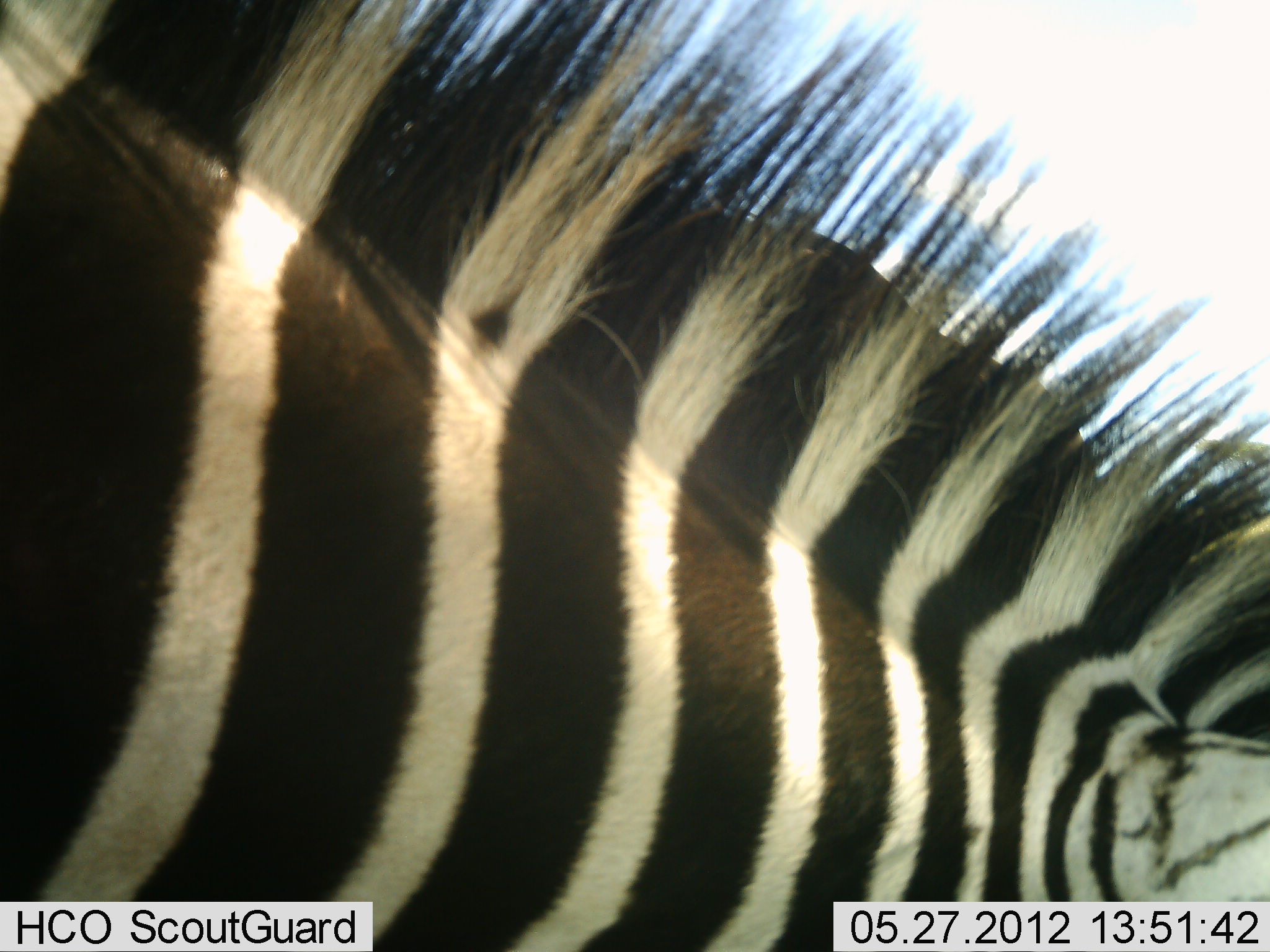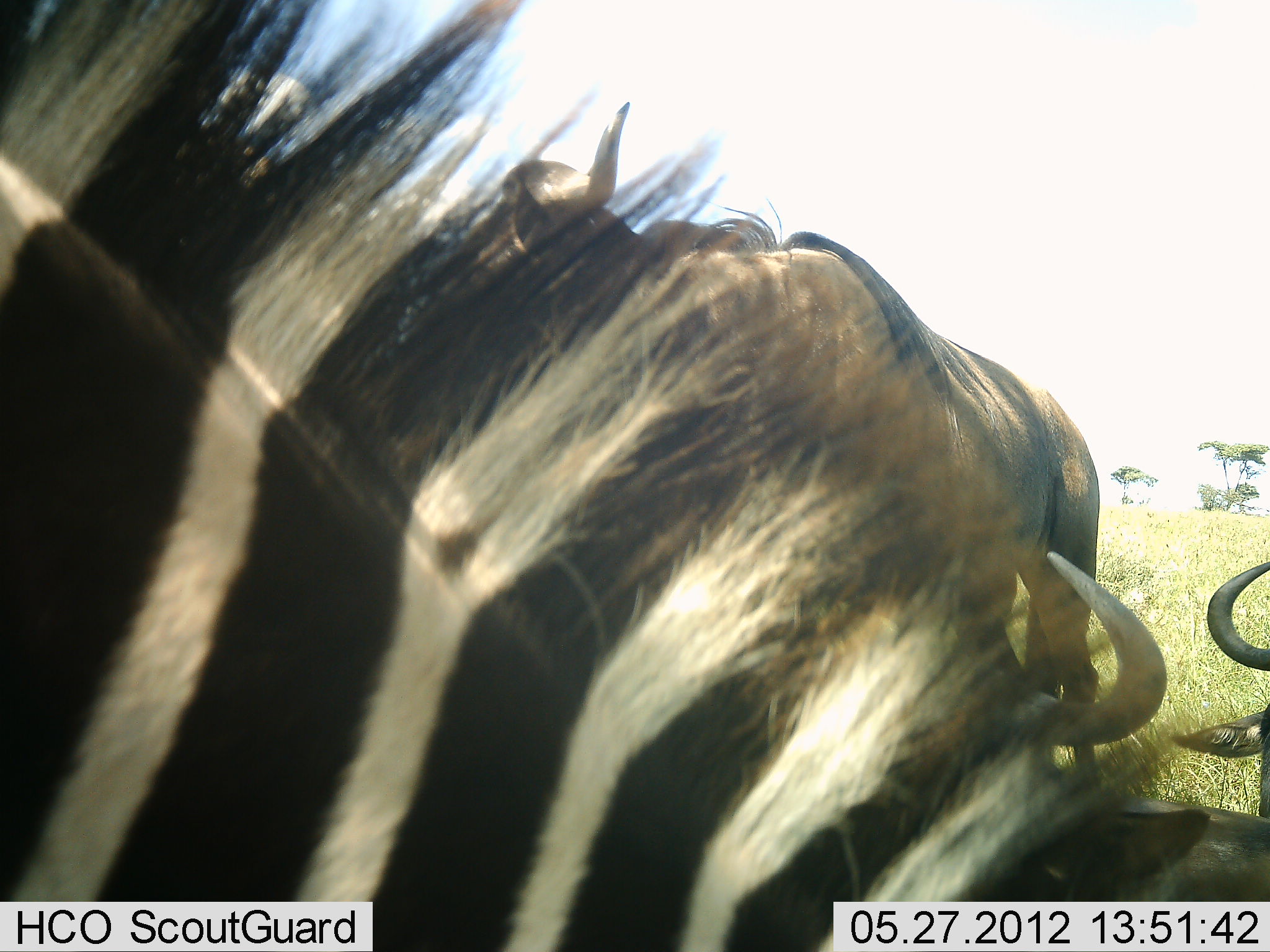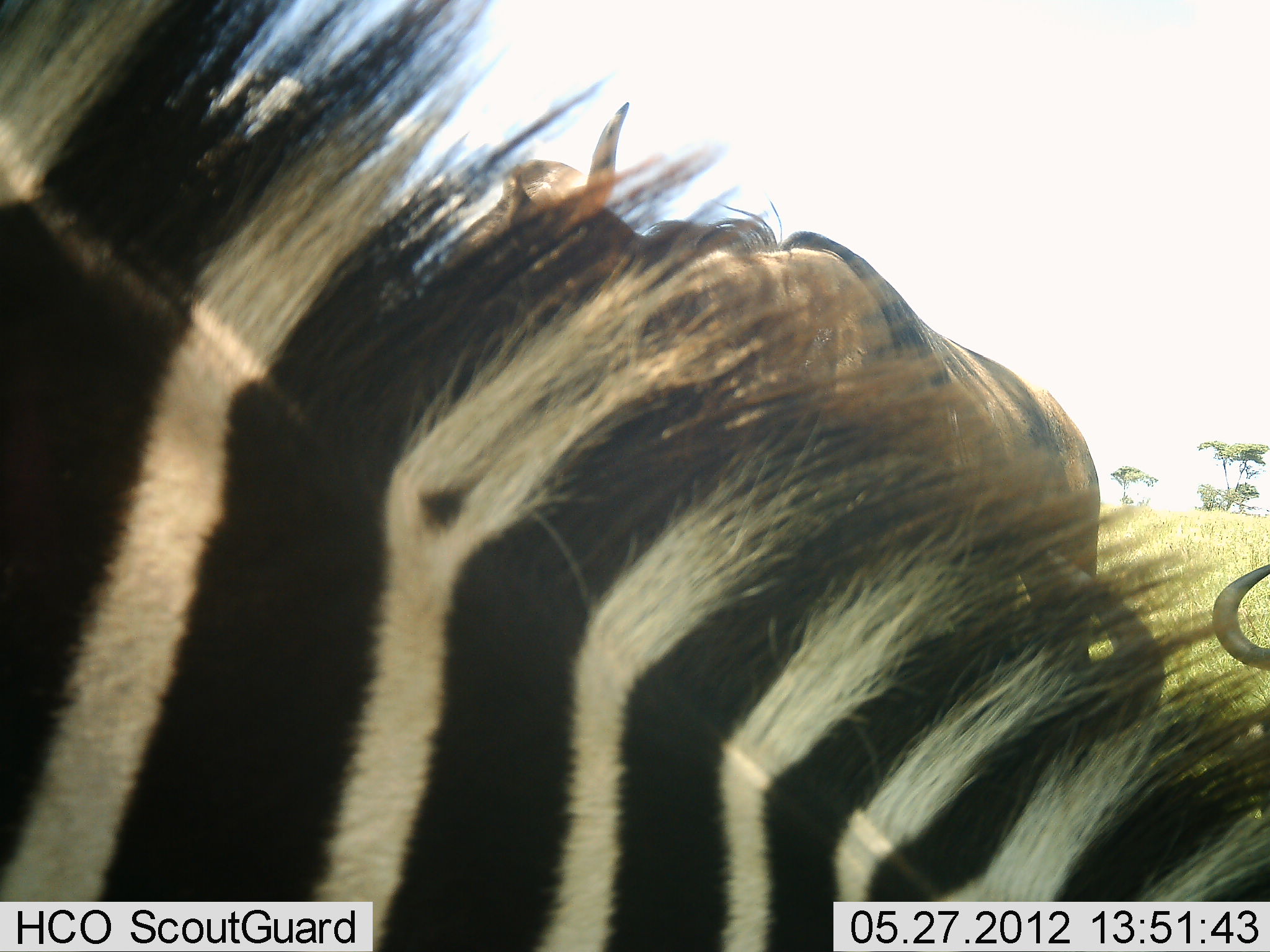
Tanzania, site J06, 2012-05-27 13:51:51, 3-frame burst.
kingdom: Animalia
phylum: Chordata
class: Mammalia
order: Artiodactyla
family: Bovidae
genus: Connochaetes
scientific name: Connochaetes taurinus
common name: blue wildebeest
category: wildebeest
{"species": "wildebeest (blue wildebeest) (Connochaetes taurinus)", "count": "3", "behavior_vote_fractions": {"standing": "90%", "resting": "60%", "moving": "0%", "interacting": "0%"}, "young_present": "0%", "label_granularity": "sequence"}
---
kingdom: Animalia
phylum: Chordata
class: Mammalia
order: Perissodactyla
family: Equidae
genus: Equus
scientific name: Equus quagga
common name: plains zebra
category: zebra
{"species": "zebra (plains zebra) (Equus quagga)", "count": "1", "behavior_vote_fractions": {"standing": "30%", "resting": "0%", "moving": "10%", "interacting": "0%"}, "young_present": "0%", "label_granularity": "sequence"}